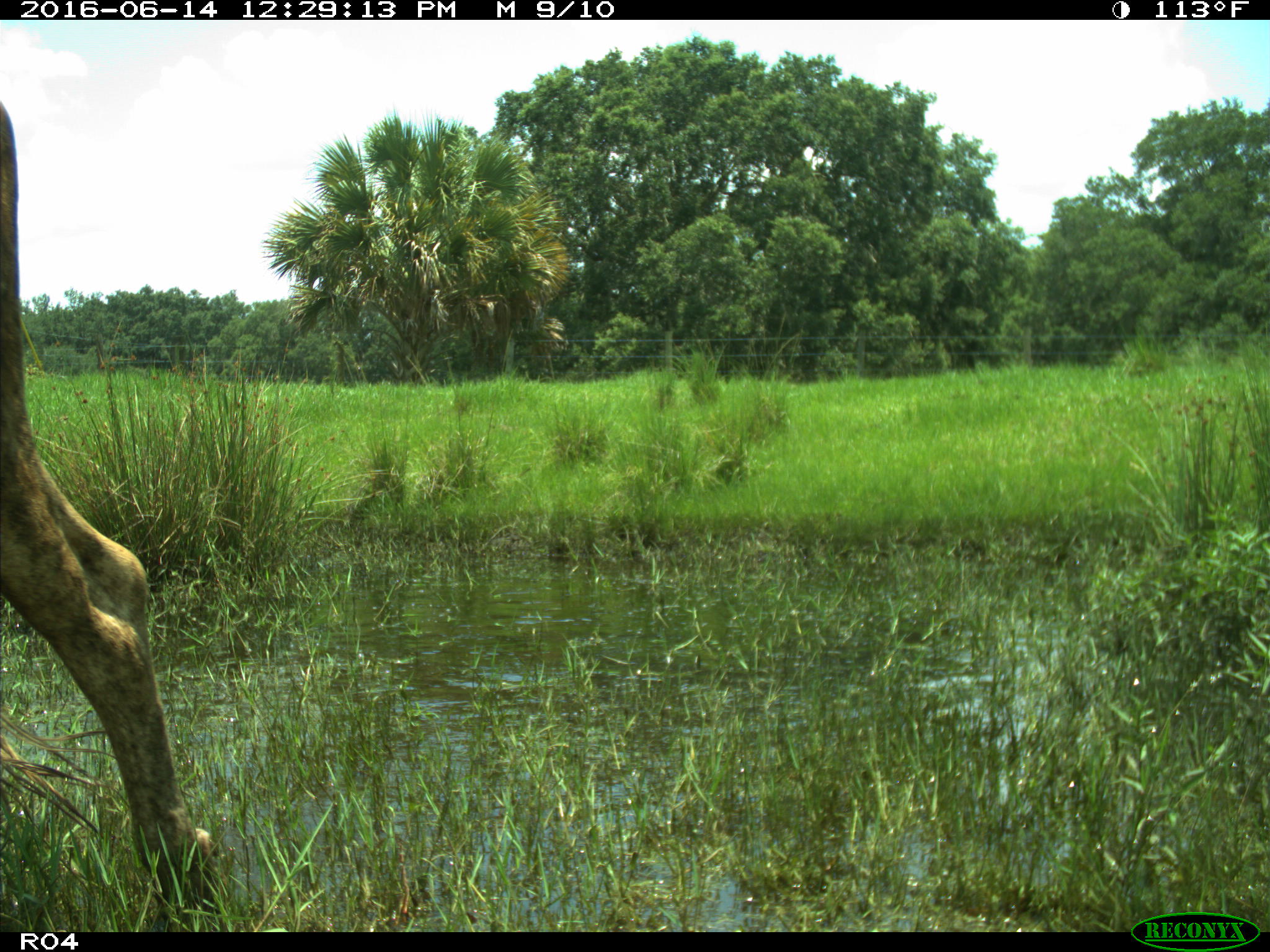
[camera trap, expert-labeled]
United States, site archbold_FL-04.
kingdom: Animalia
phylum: Chordata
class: Mammalia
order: Artiodactyla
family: Bovidae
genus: Bos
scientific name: Bos taurus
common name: domestic cow